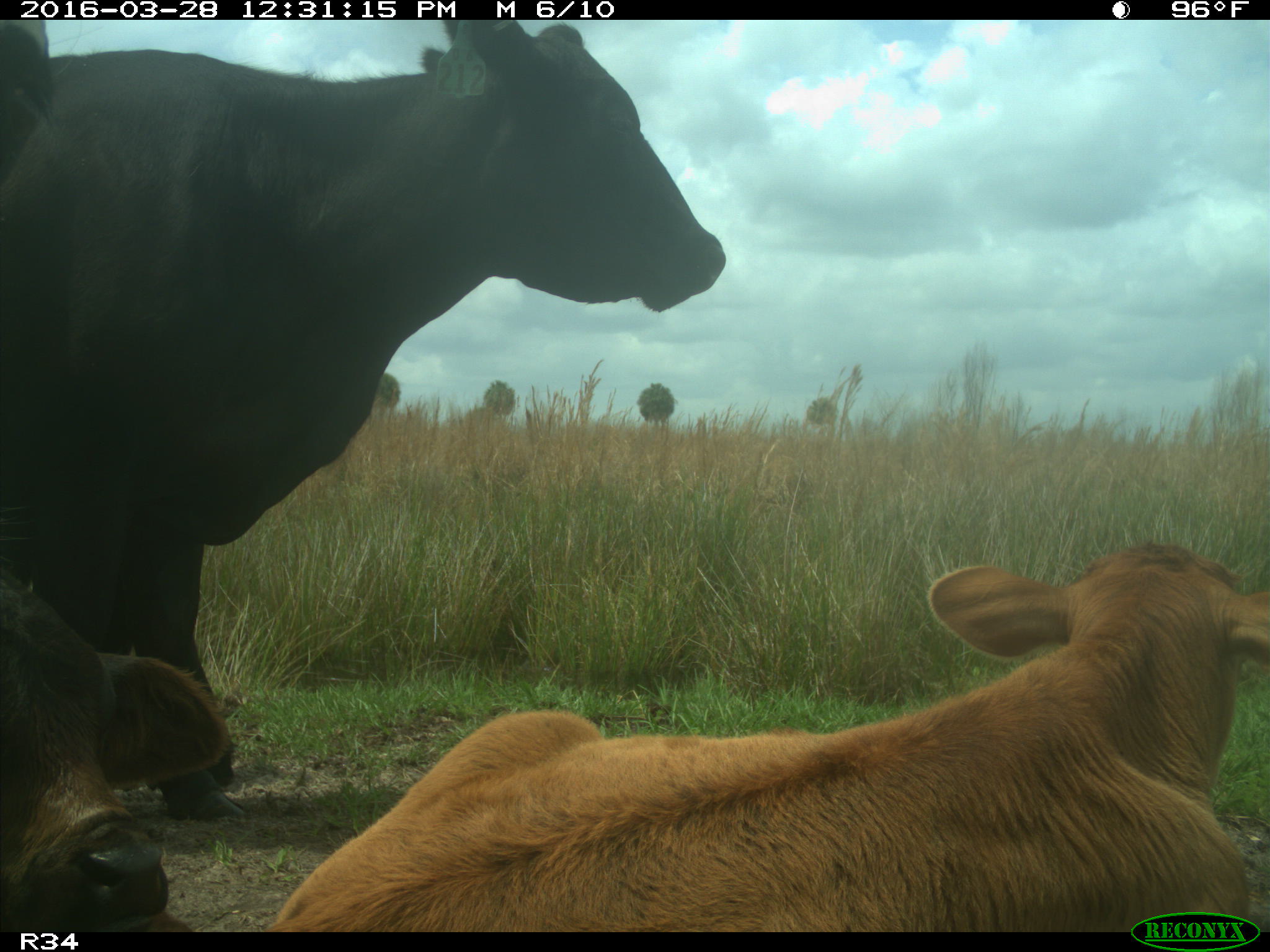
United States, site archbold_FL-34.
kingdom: Animalia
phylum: Chordata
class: Mammalia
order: Artiodactyla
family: Bovidae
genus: Bos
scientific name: Bos taurus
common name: domestic cow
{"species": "Bos taurus (domestic cow)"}